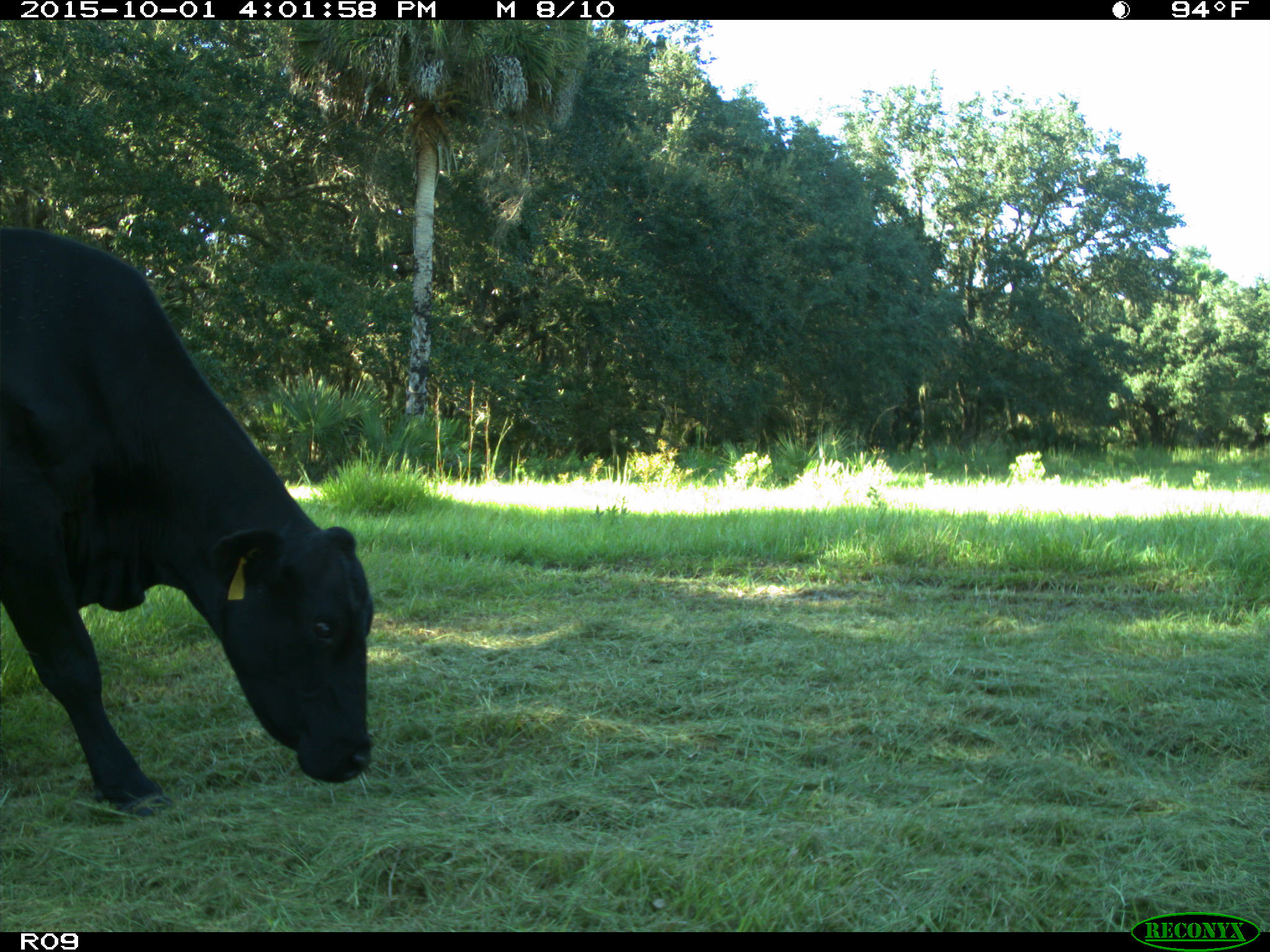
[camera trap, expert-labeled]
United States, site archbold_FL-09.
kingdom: Animalia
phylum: Chordata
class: Mammalia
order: Artiodactyla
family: Bovidae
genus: Bos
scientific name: Bos taurus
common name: domestic cow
Bos taurus (domestic cow).